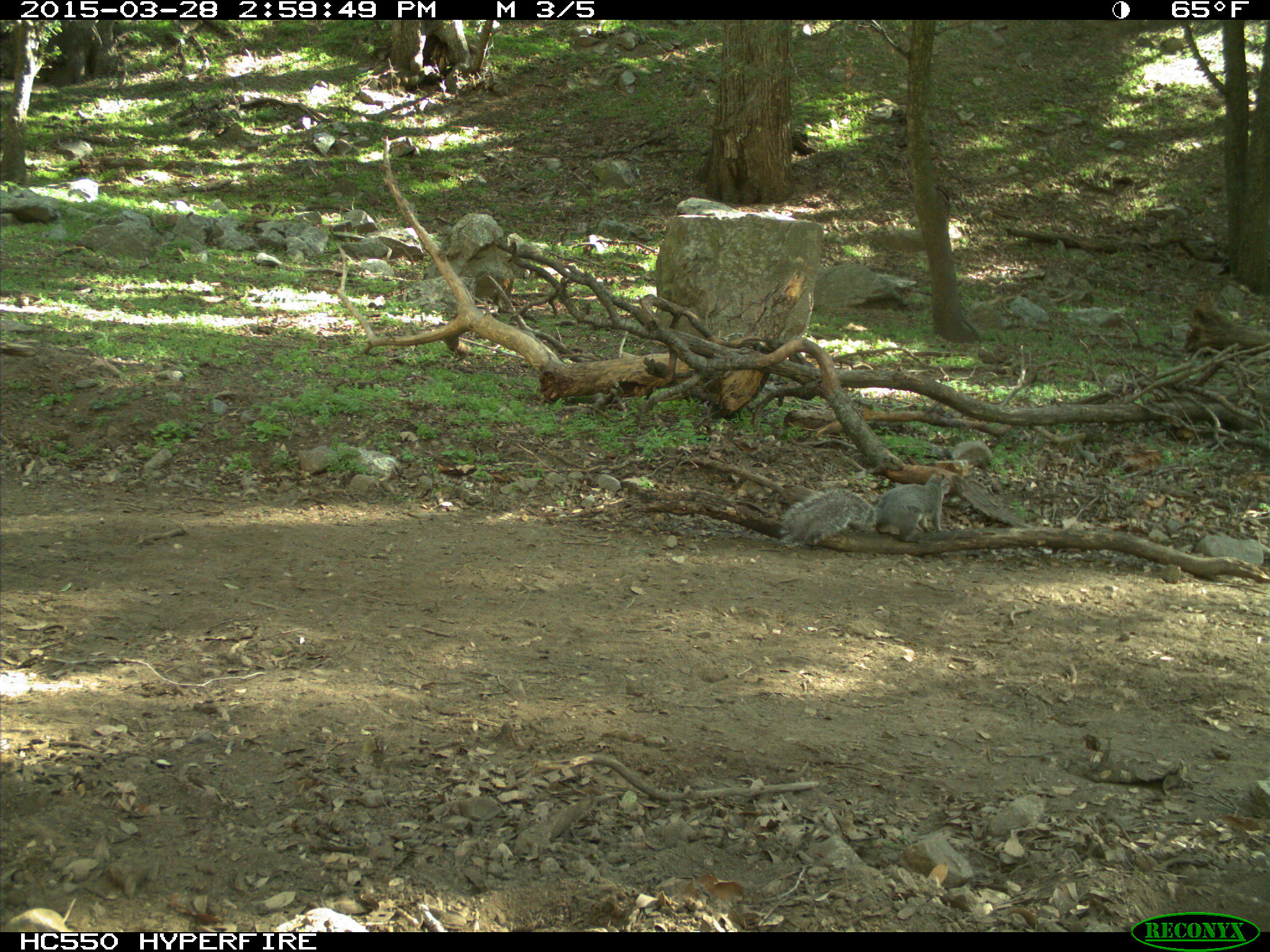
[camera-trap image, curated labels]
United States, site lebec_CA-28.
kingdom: Animalia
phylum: Chordata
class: Mammalia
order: Rodentia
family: Sciuridae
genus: Sciurus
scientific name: Sciurus carolinensis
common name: eastern gray squirrel